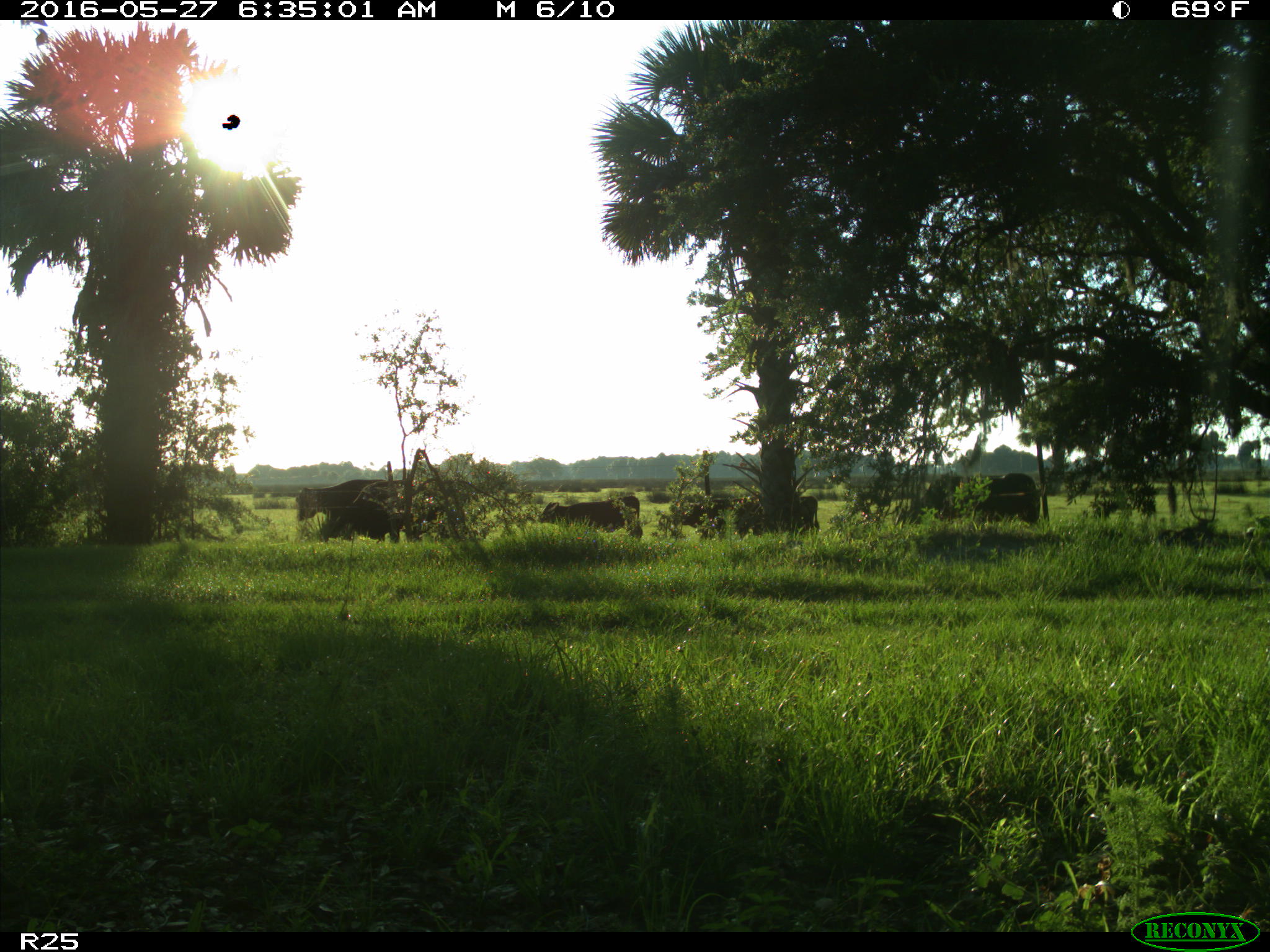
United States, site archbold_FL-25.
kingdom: Animalia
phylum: Chordata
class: Mammalia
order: Artiodactyla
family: Bovidae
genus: Bos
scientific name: Bos taurus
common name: domestic cow